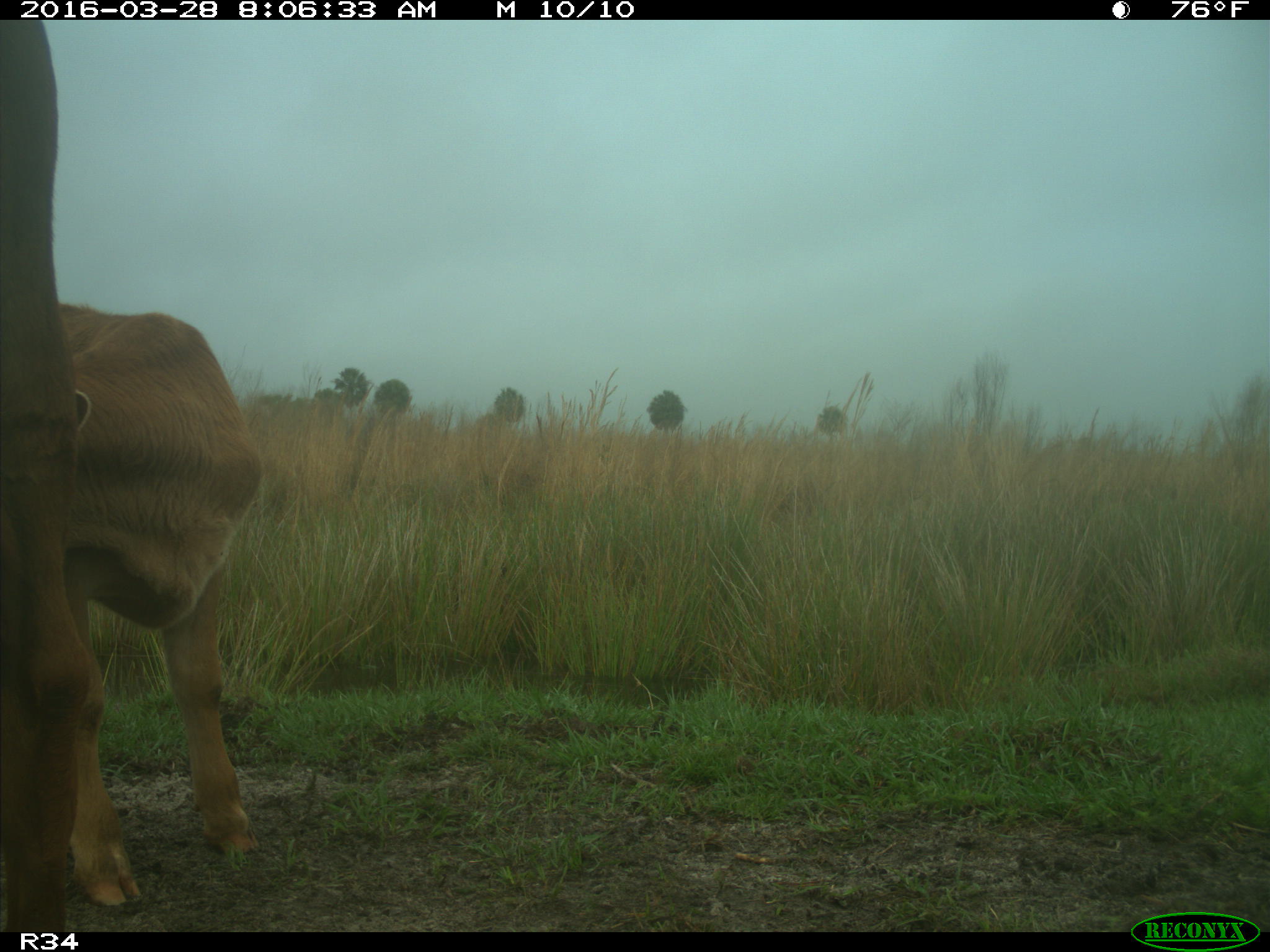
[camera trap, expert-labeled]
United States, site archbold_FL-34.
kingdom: Animalia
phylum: Chordata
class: Mammalia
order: Artiodactyla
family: Bovidae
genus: Bos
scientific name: Bos taurus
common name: domestic cow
Bos taurus (domestic cow).